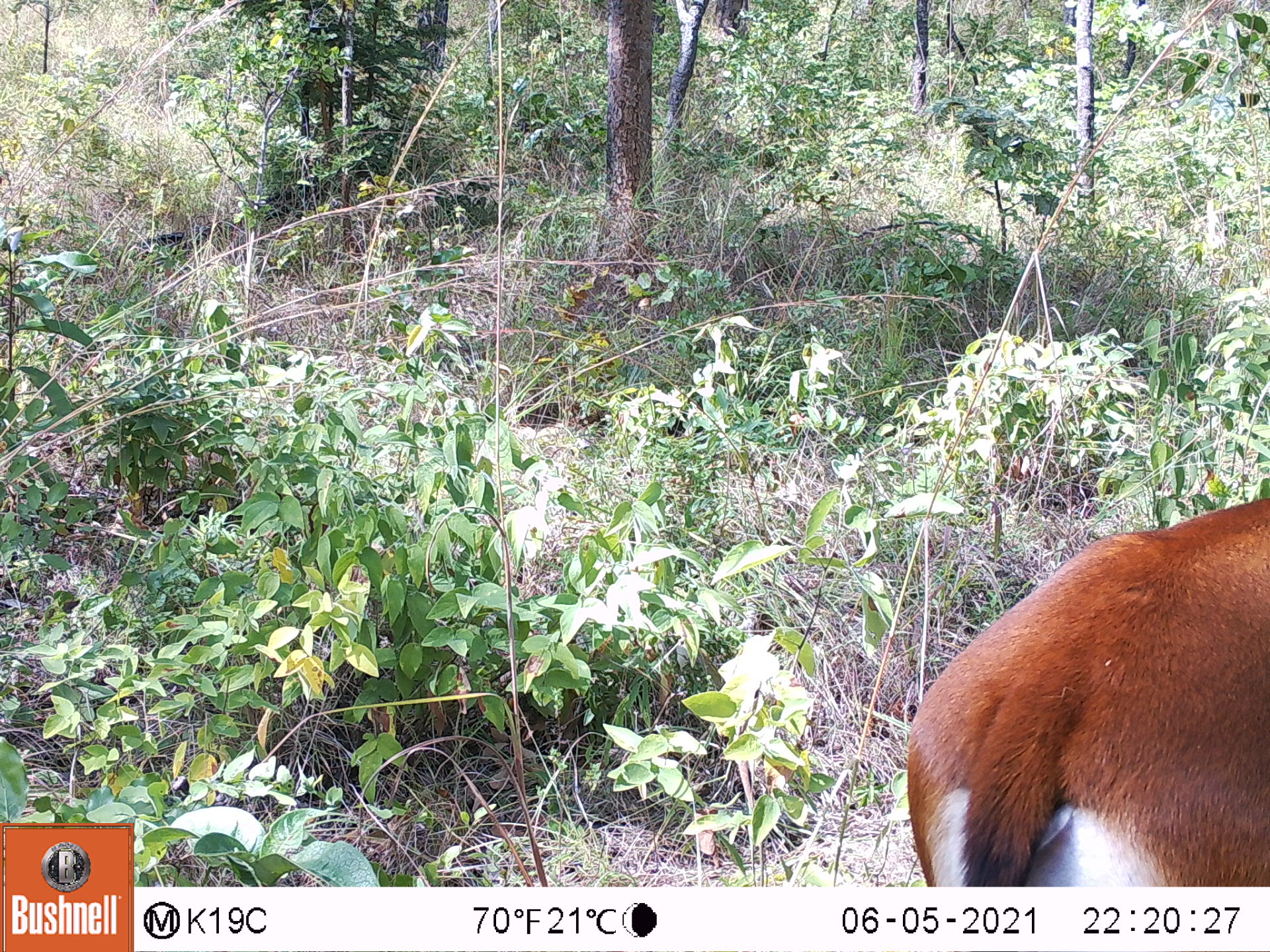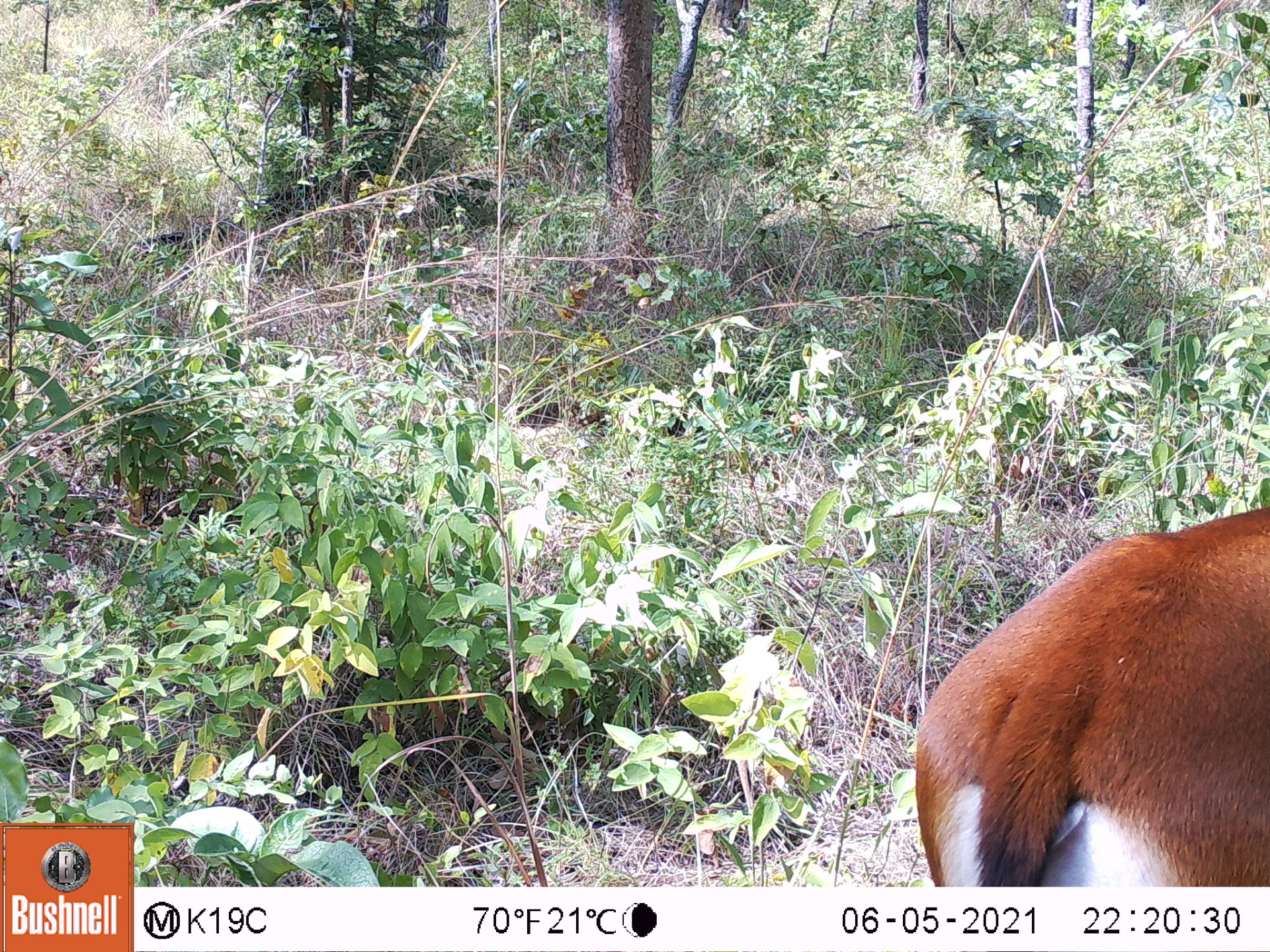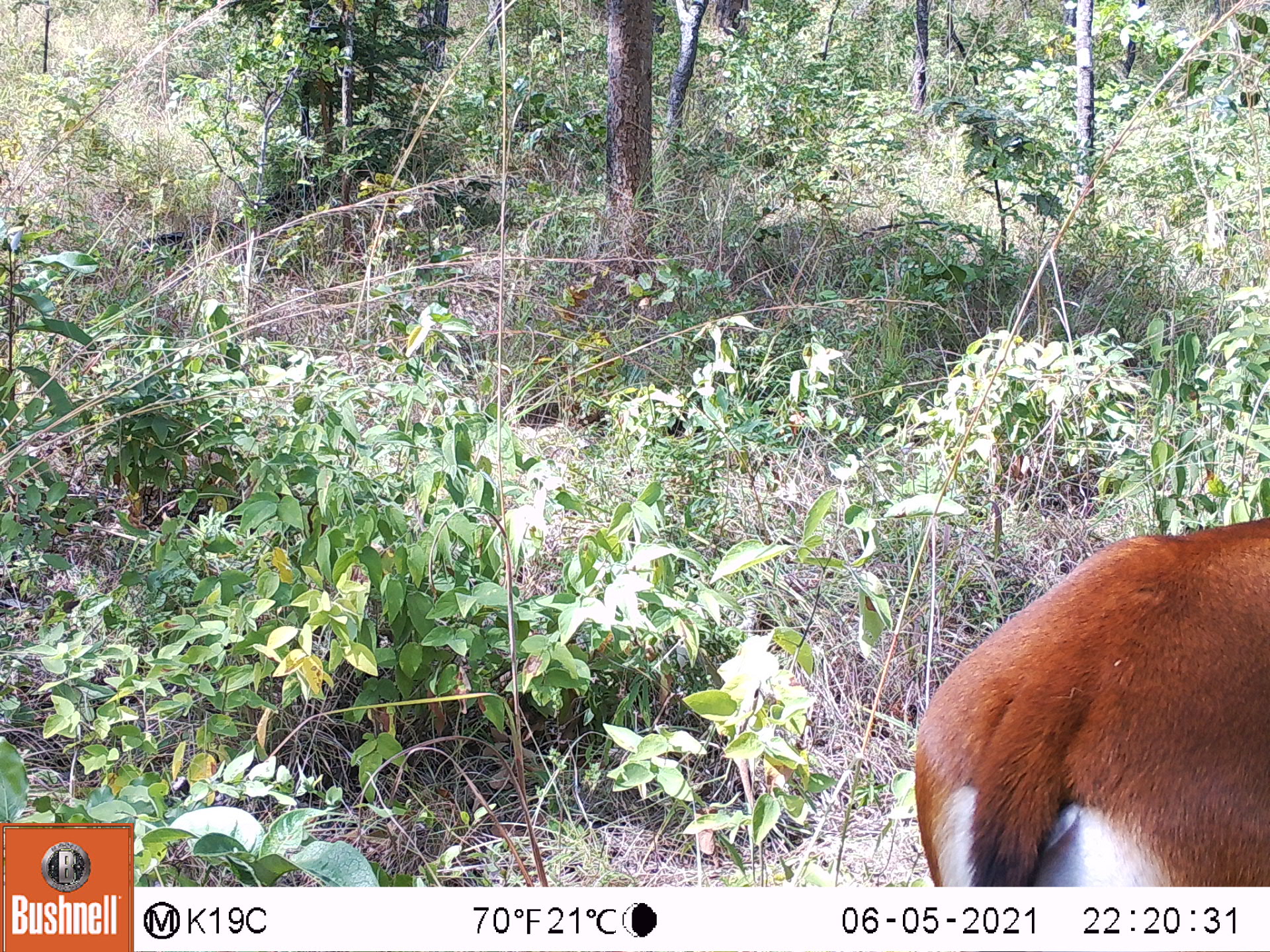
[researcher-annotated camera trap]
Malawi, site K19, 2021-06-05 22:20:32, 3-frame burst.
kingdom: Animalia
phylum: Chordata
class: Mammalia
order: Artiodactyla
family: Bovidae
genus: Hippotragus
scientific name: Hippotragus niger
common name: sable antelope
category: sable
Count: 1.